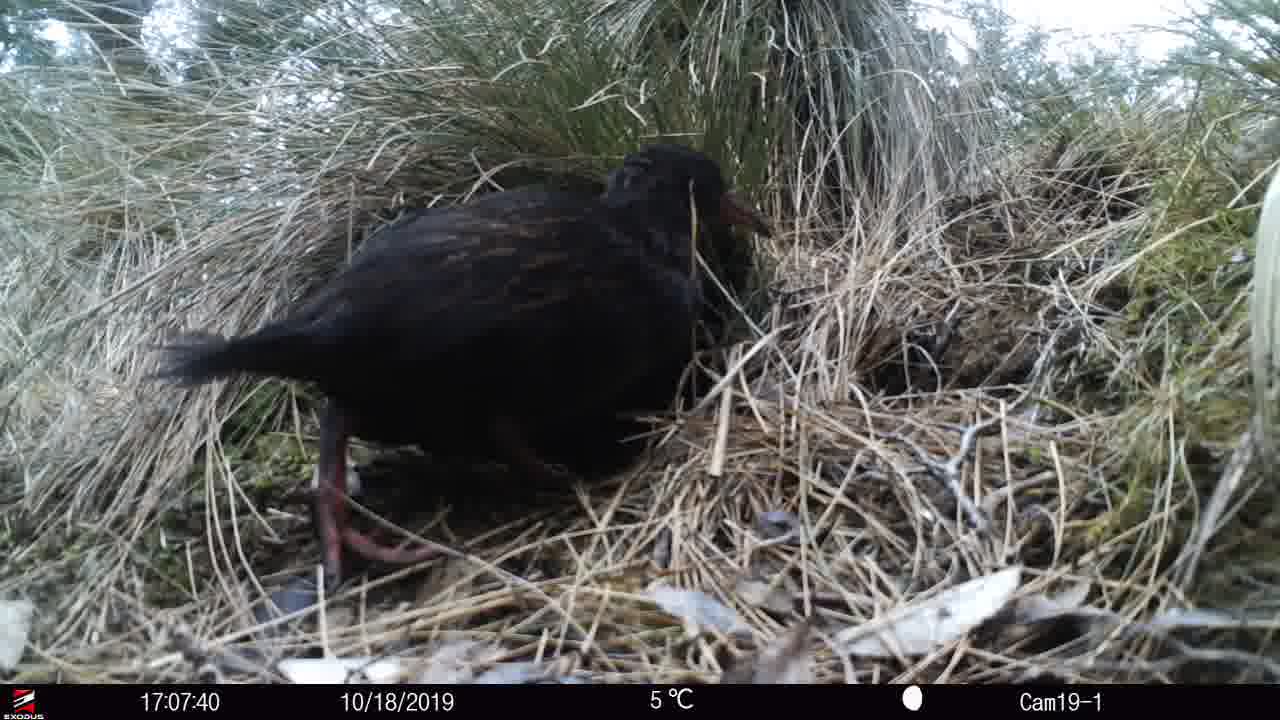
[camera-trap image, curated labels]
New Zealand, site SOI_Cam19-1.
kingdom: Animalia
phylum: Chordata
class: Aves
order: Gruiformes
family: Rallidae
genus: Gallirallus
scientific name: Gallirallus australis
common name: weka